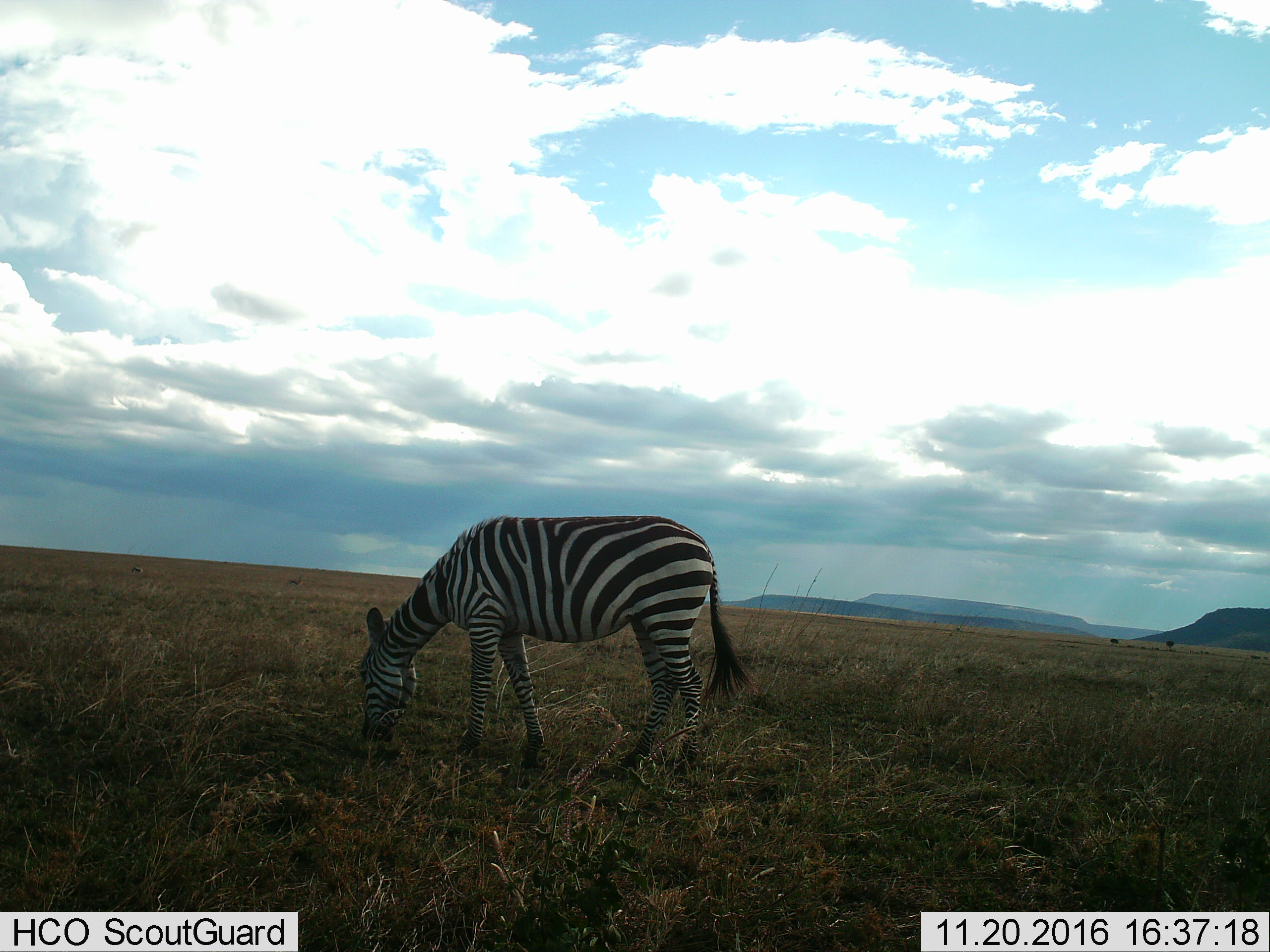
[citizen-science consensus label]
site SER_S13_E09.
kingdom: Animalia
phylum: Chordata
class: Mammalia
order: Perissodactyla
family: Equidae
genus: Equus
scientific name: Equus quagga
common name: plains zebra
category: zebraplains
Zebraplains (plains zebra) (Equus quagga), count 1. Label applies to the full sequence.